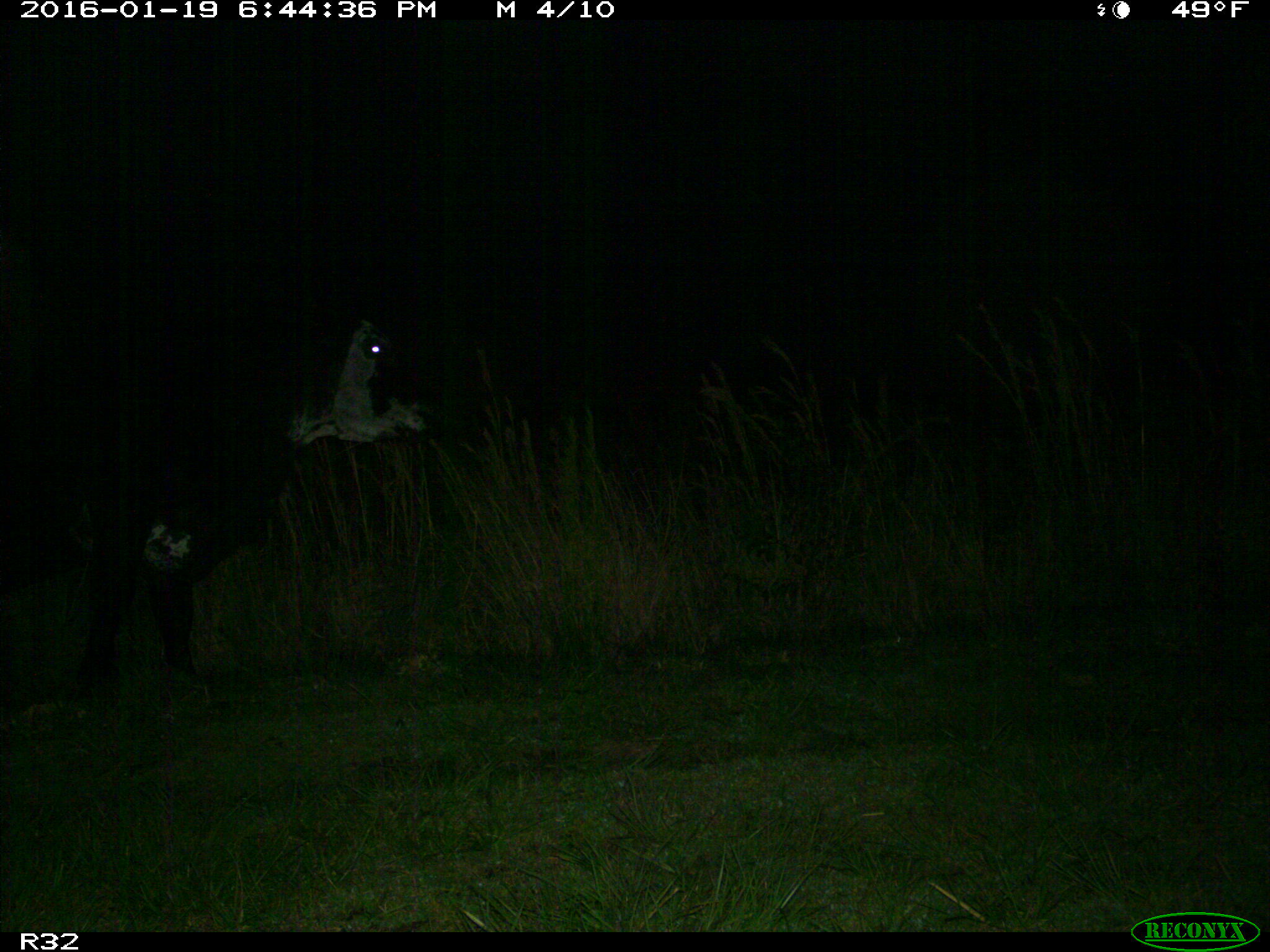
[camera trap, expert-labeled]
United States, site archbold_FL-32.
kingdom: Animalia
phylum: Chordata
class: Mammalia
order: Artiodactyla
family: Bovidae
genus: Bos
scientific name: Bos taurus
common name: domestic cow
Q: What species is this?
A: Bos taurus (domestic cow).